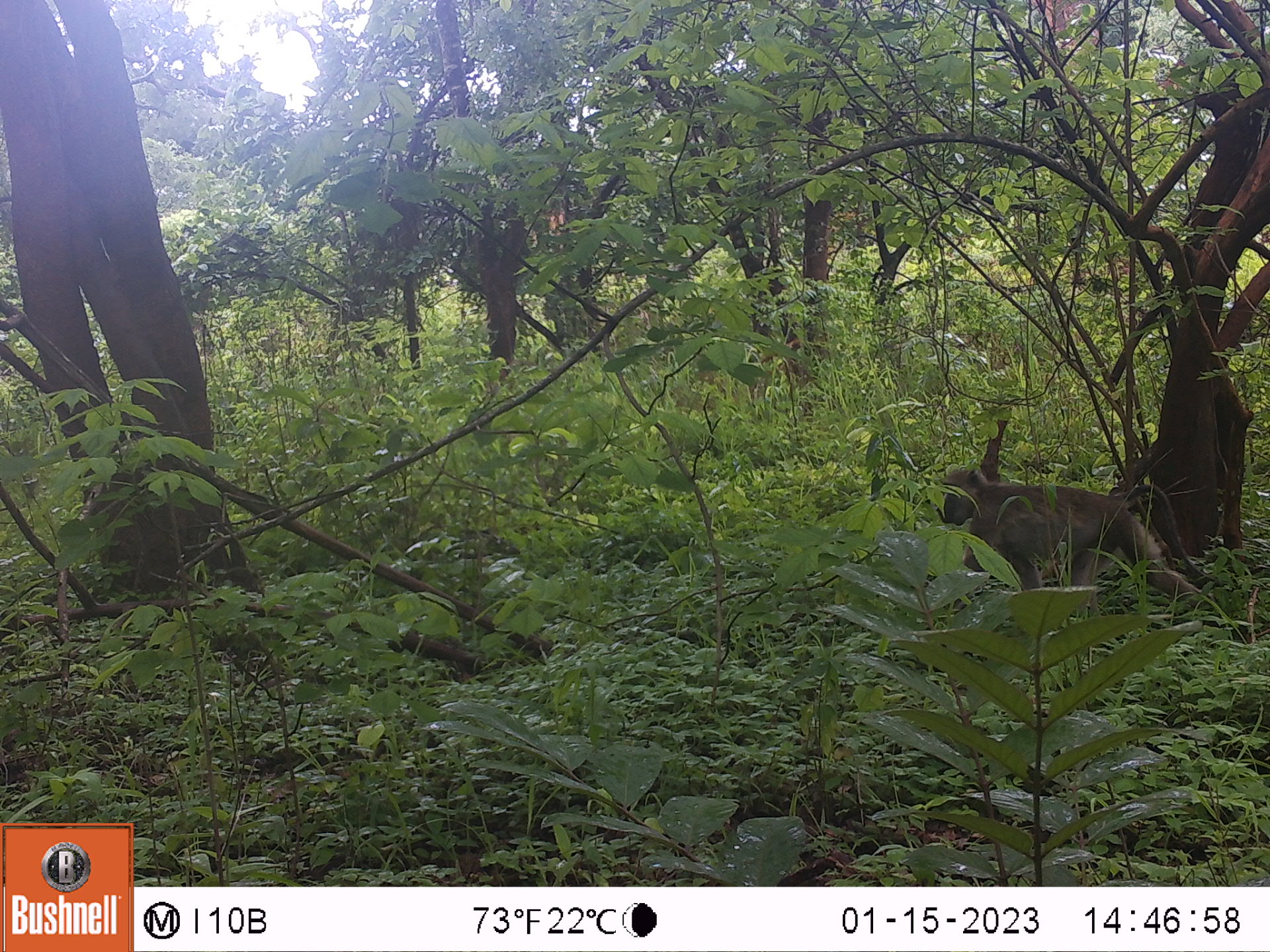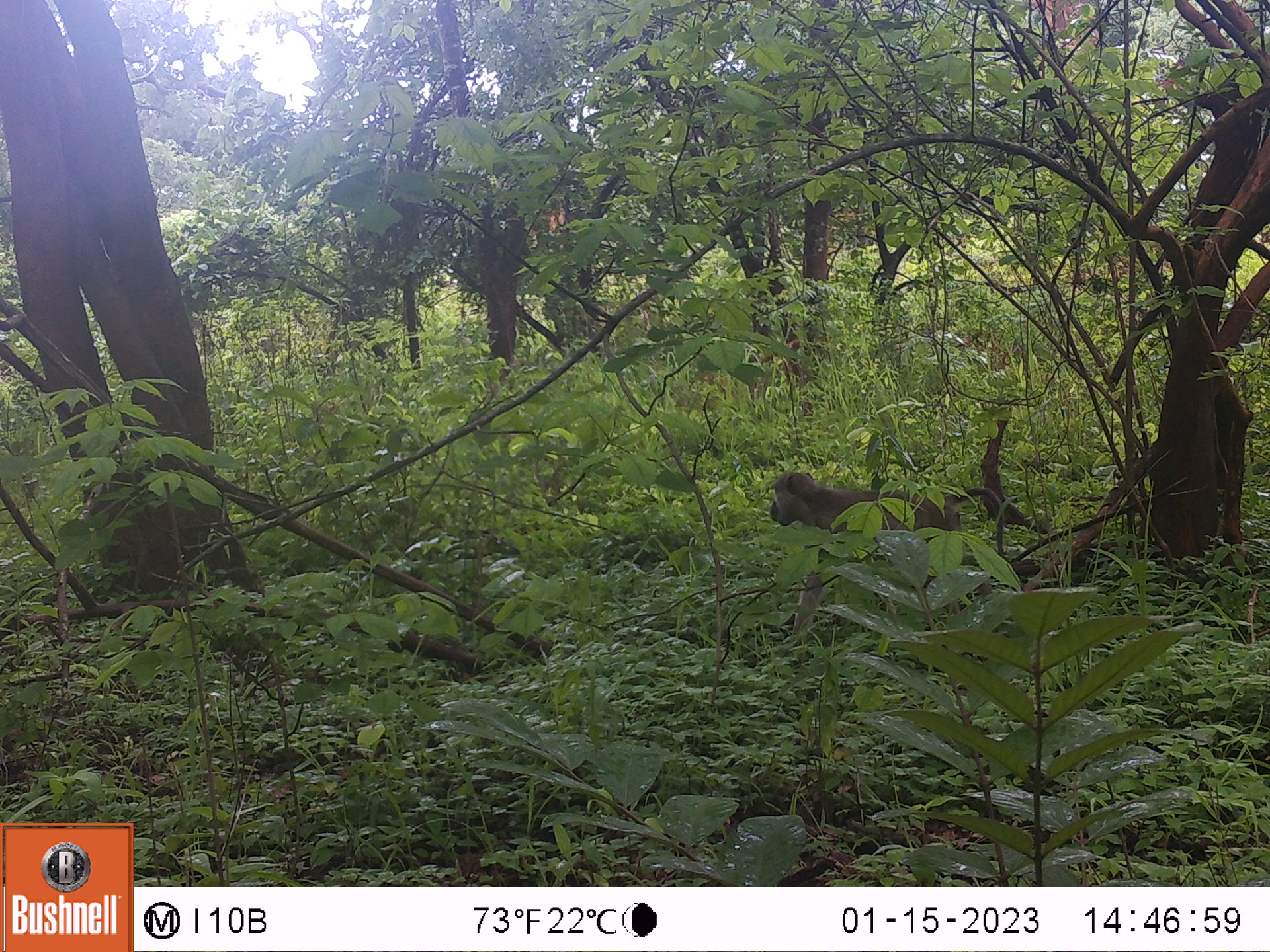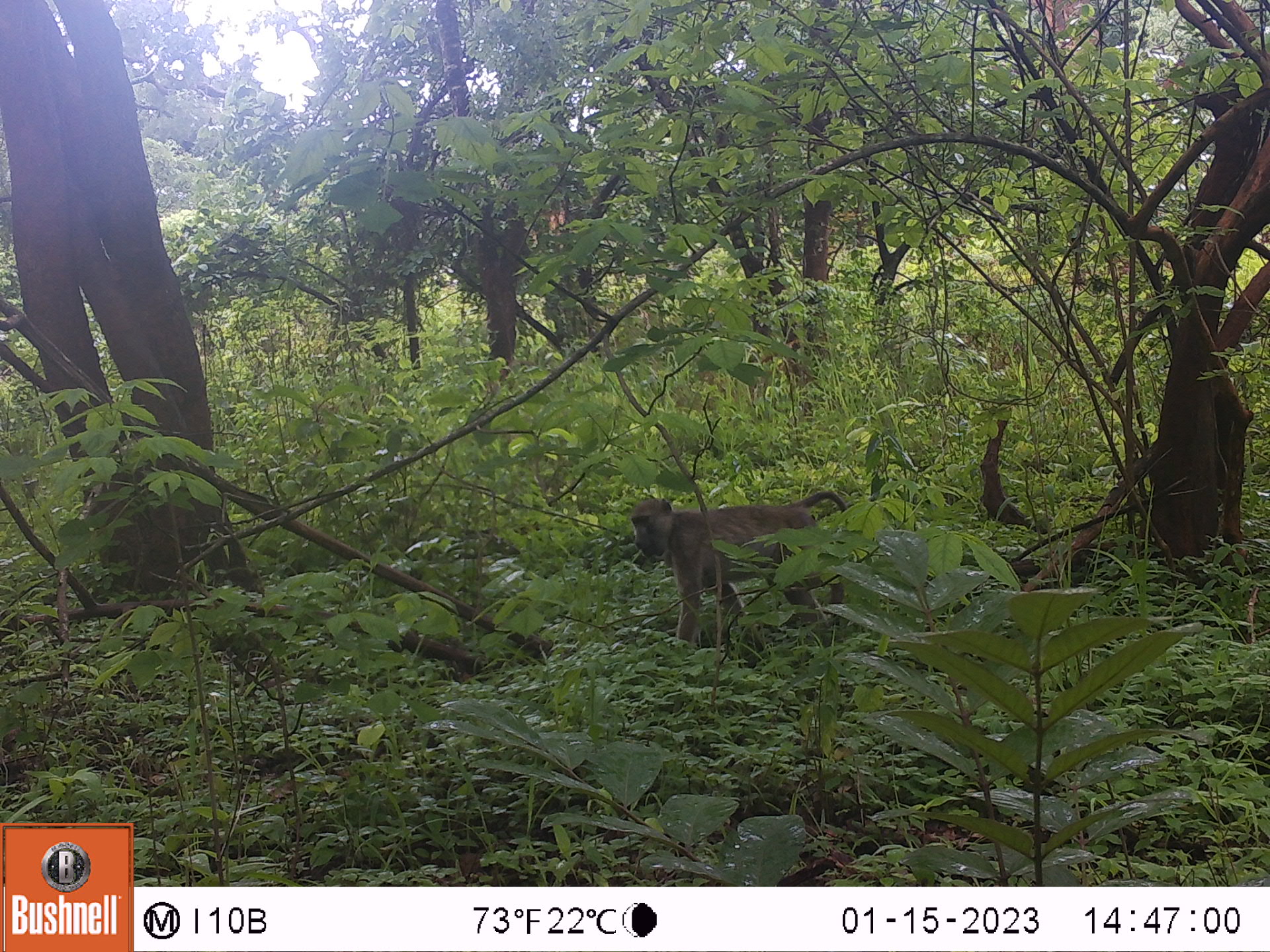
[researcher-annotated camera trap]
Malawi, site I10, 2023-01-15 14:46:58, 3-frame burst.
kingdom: Animalia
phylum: Chordata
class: Mammalia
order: Primates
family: Cercopithecidae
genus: Papio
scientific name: Papio cynocephalus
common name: yellow baboon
Yellow baboon (Papio cynocephalus), count 1.